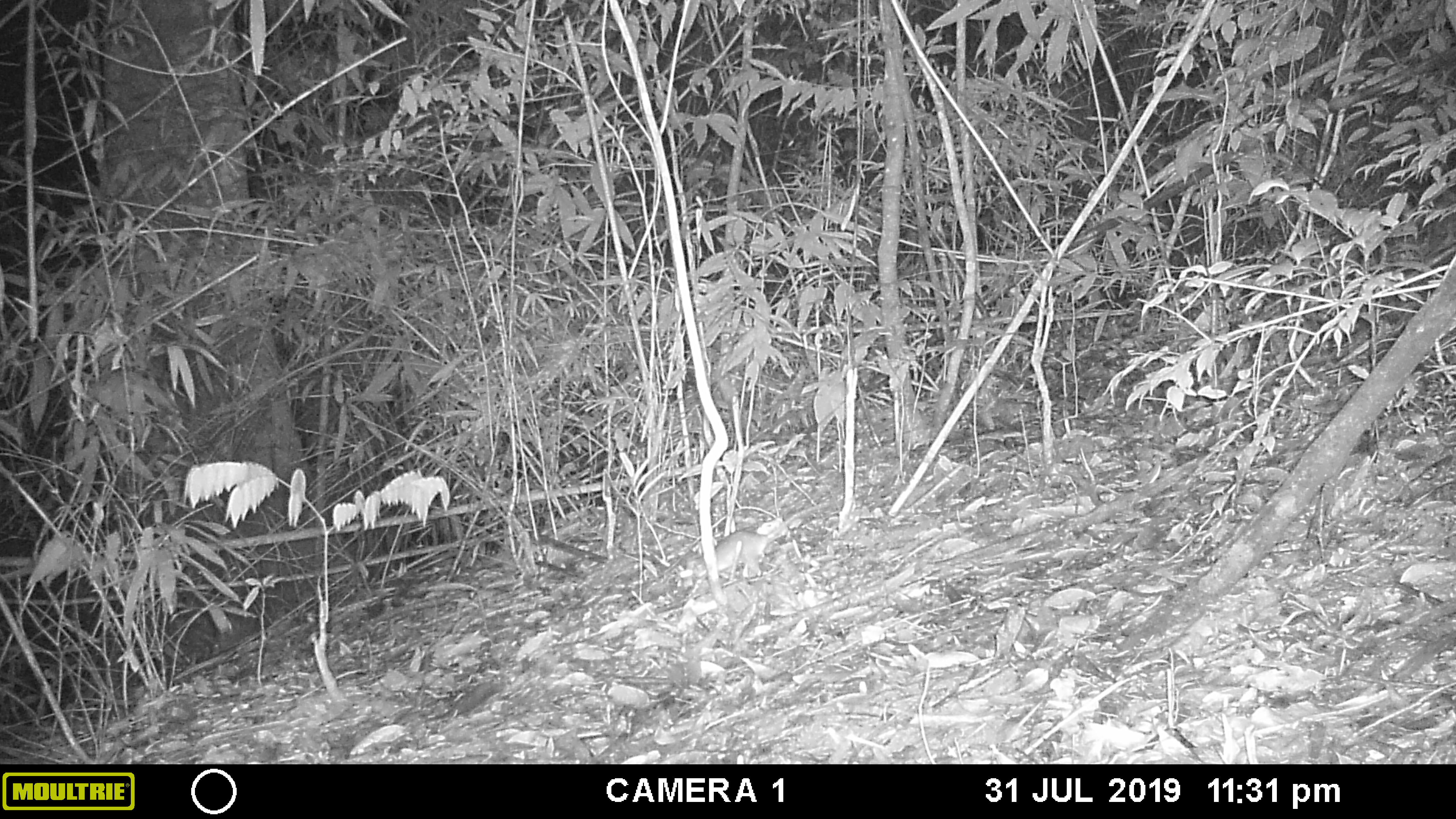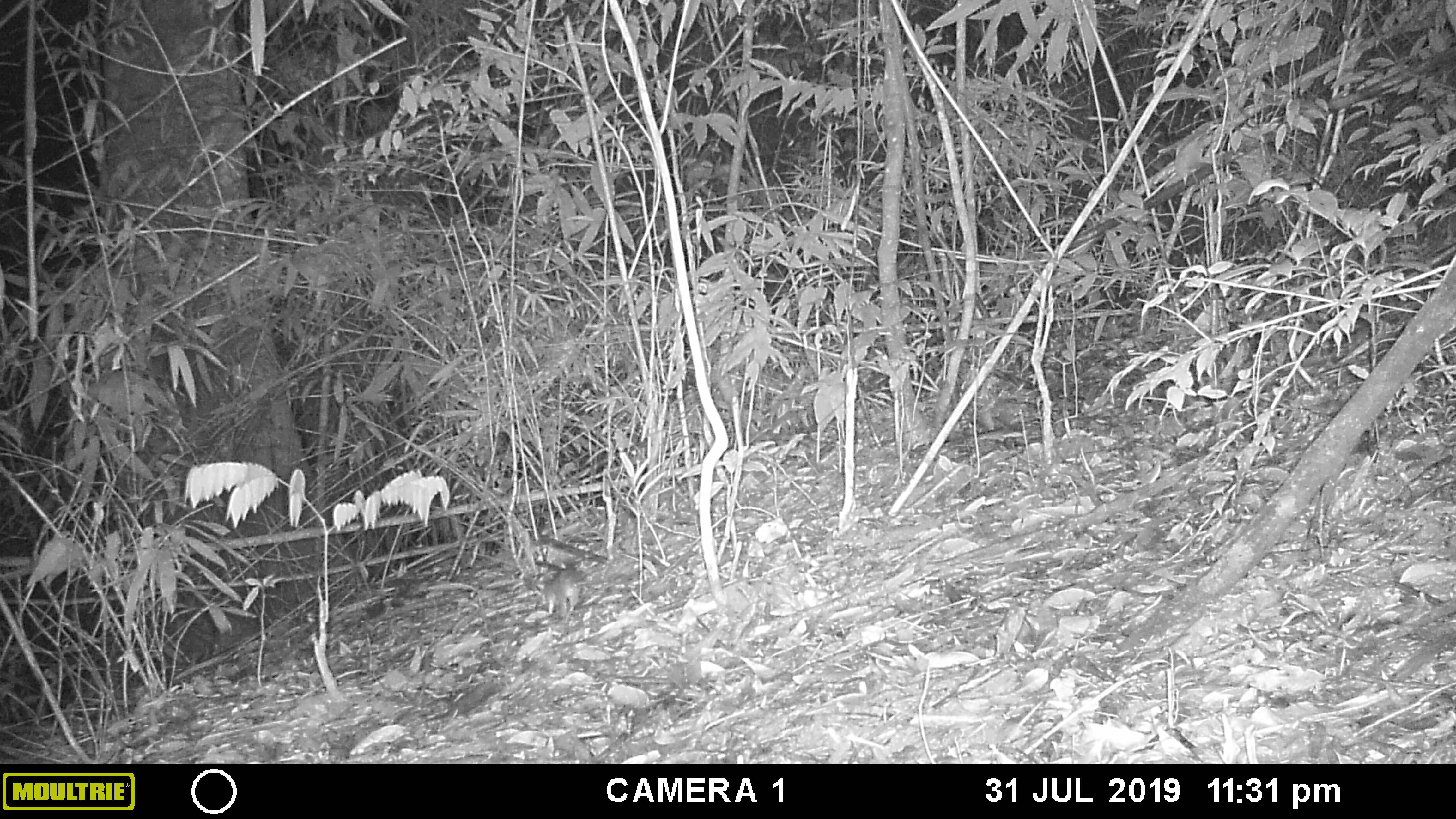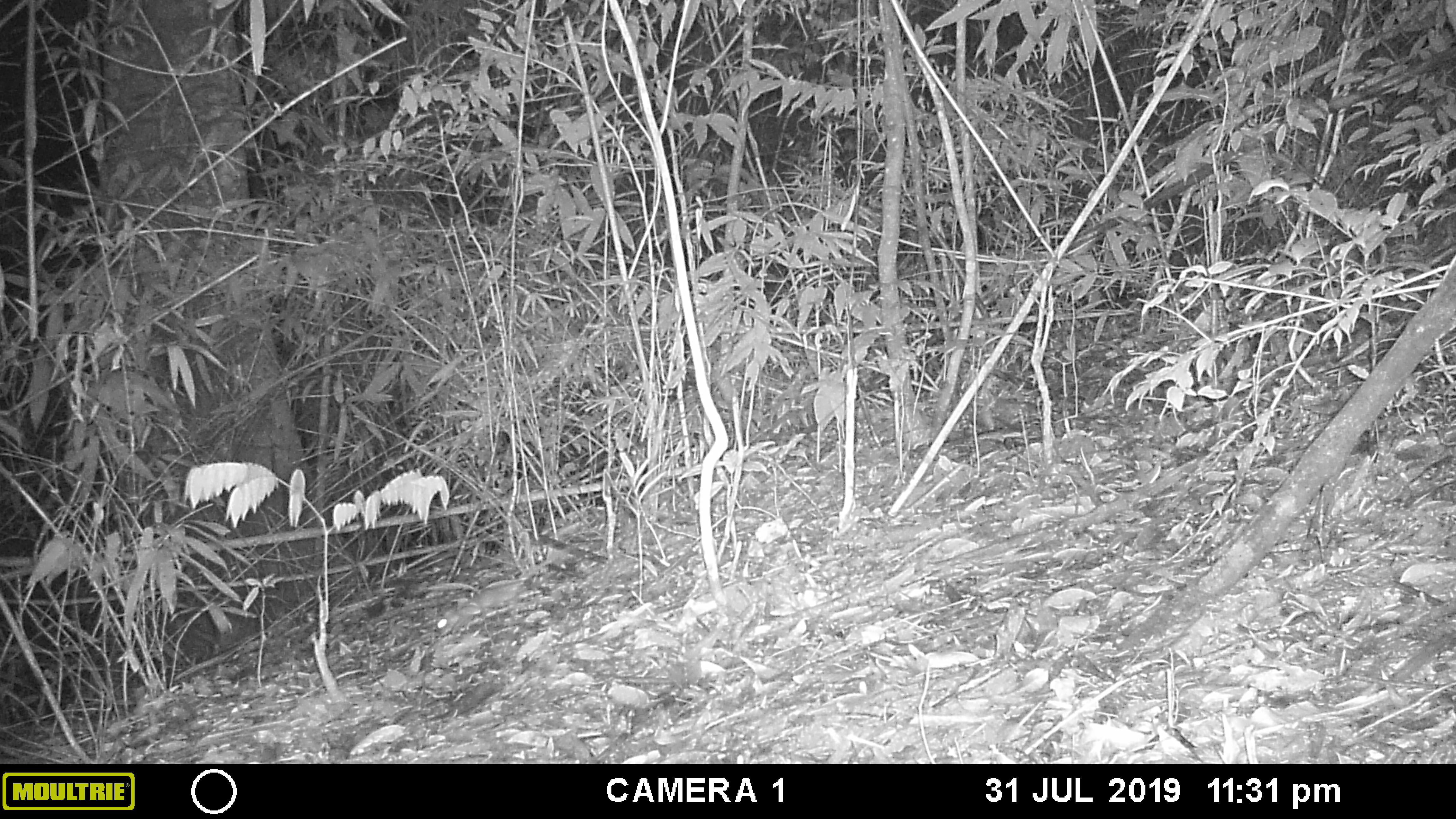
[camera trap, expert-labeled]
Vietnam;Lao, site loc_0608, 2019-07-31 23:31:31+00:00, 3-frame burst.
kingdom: Animalia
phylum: Chordata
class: Mammalia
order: Rodentia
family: Muridae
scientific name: Muridae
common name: old-world mice and rats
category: unidentified murid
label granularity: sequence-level